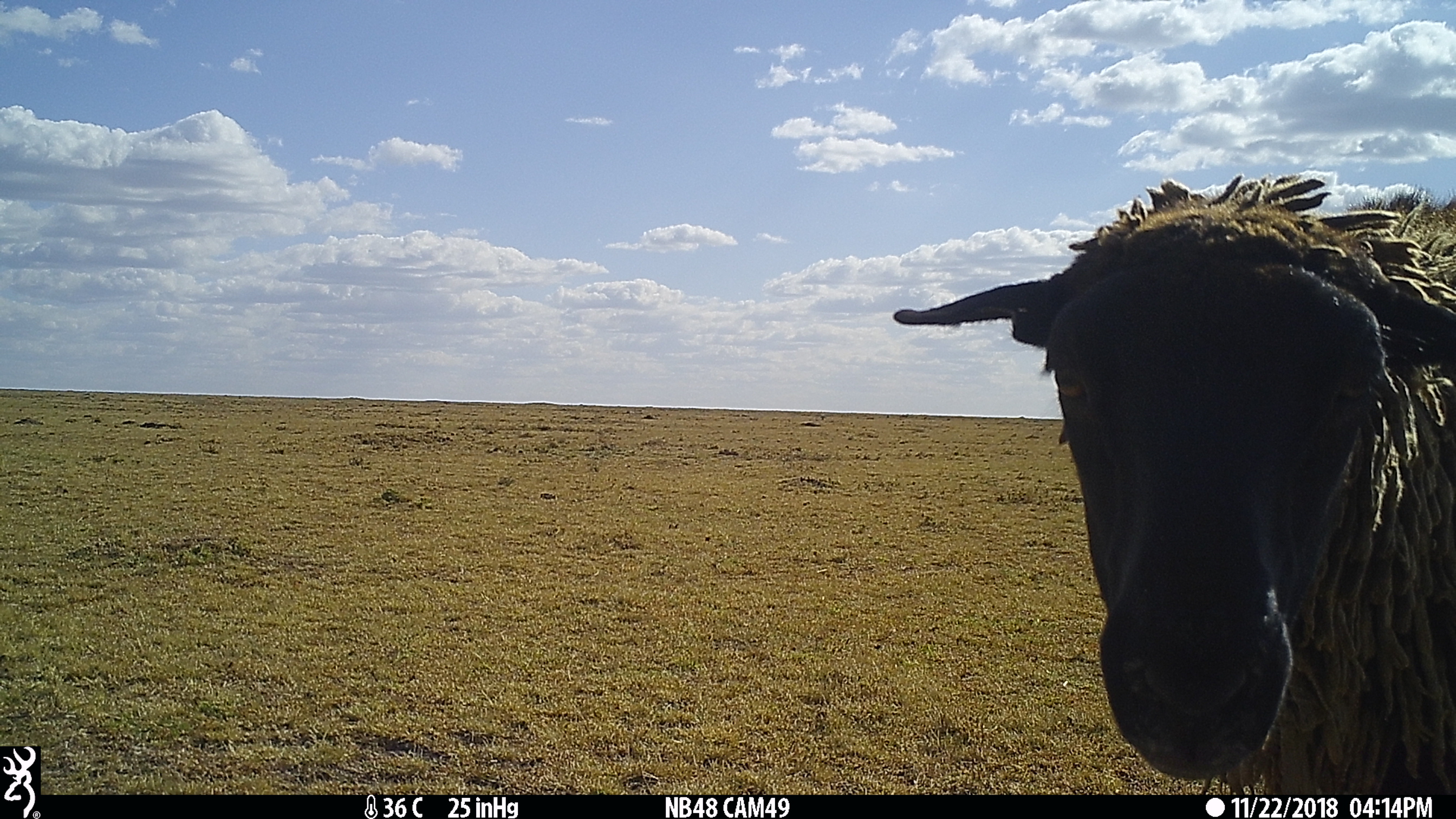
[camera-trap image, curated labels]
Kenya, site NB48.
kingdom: Animalia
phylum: Chordata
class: Mammalia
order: Artiodactyla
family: Bovidae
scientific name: Bovidae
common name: sheep or goat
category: shoat